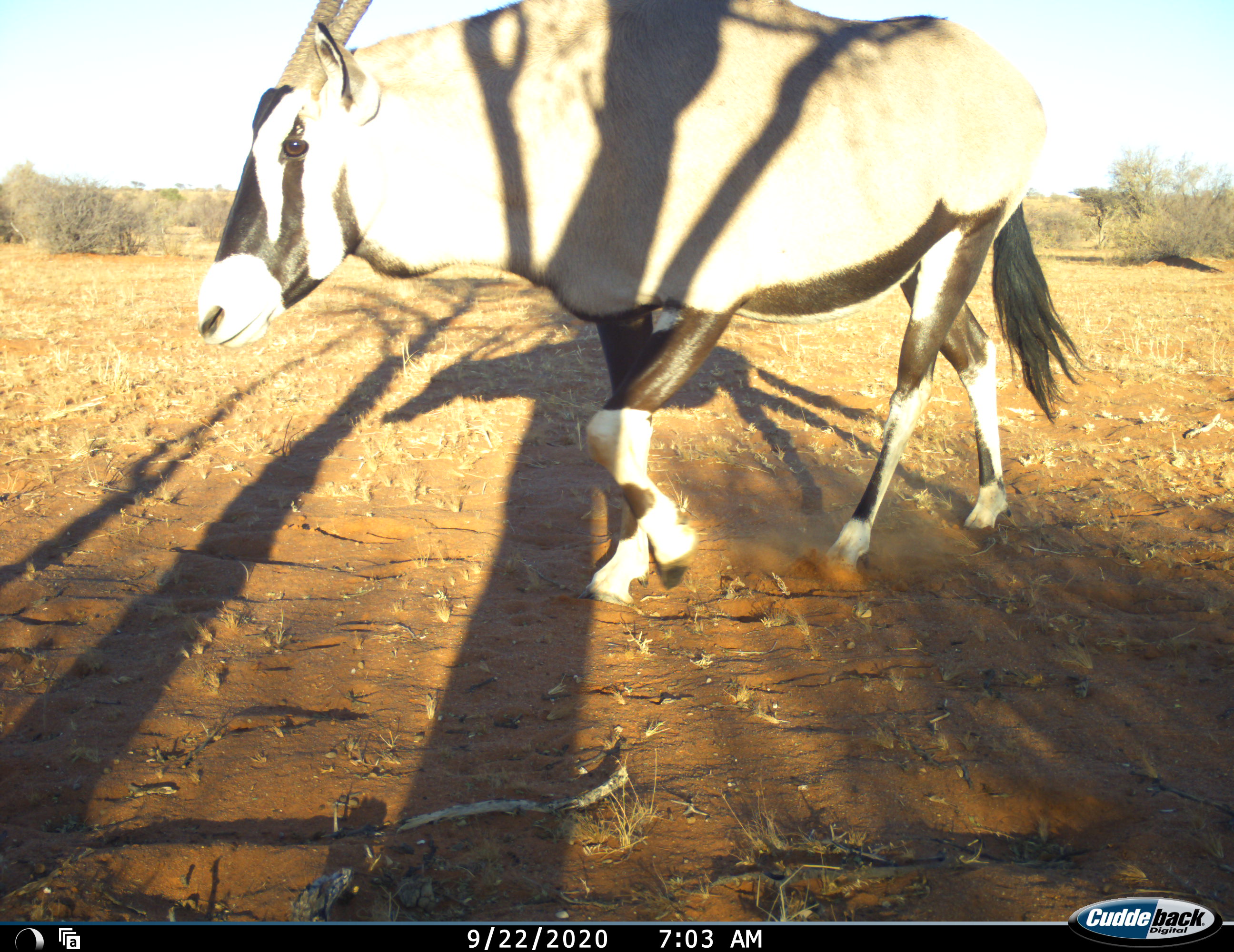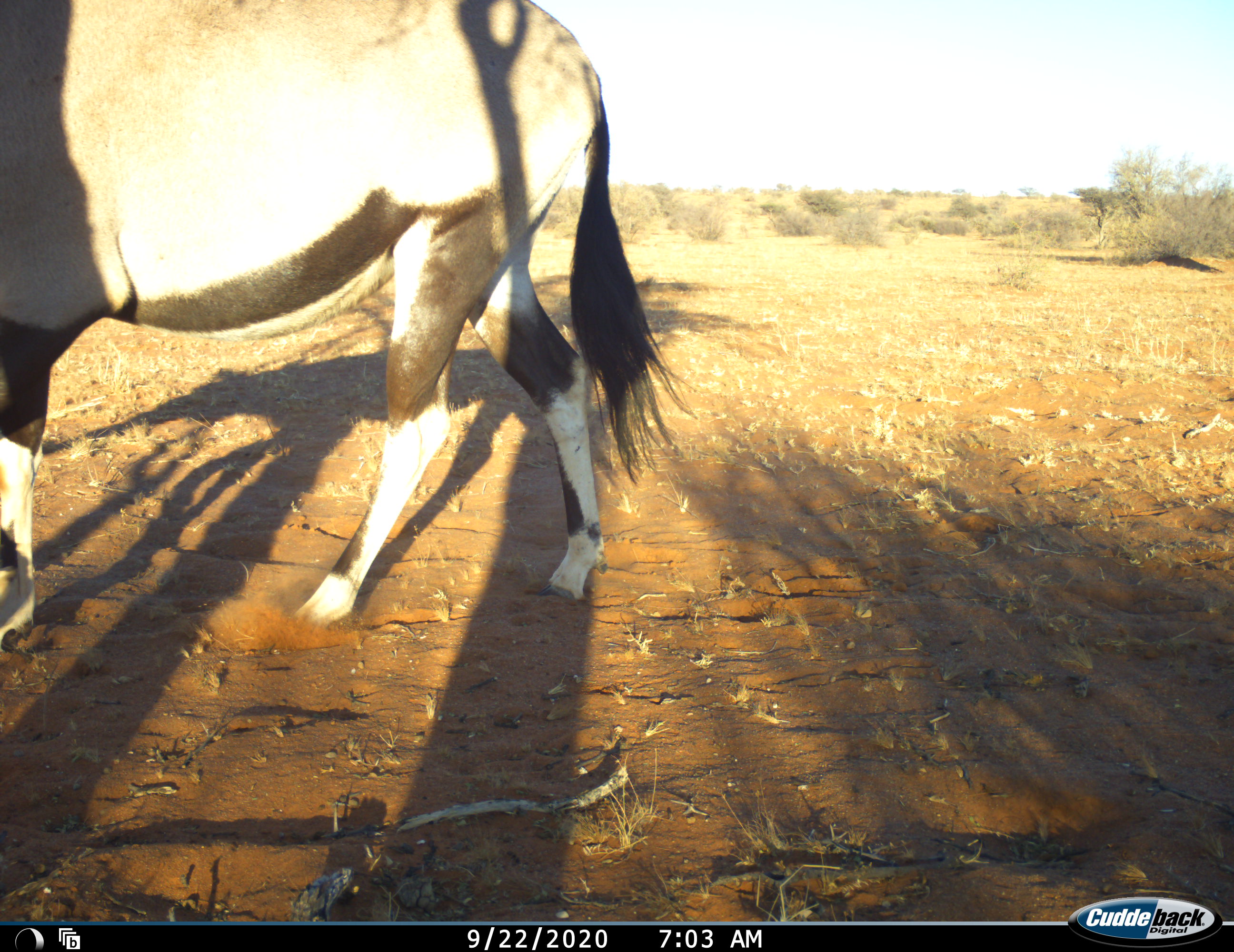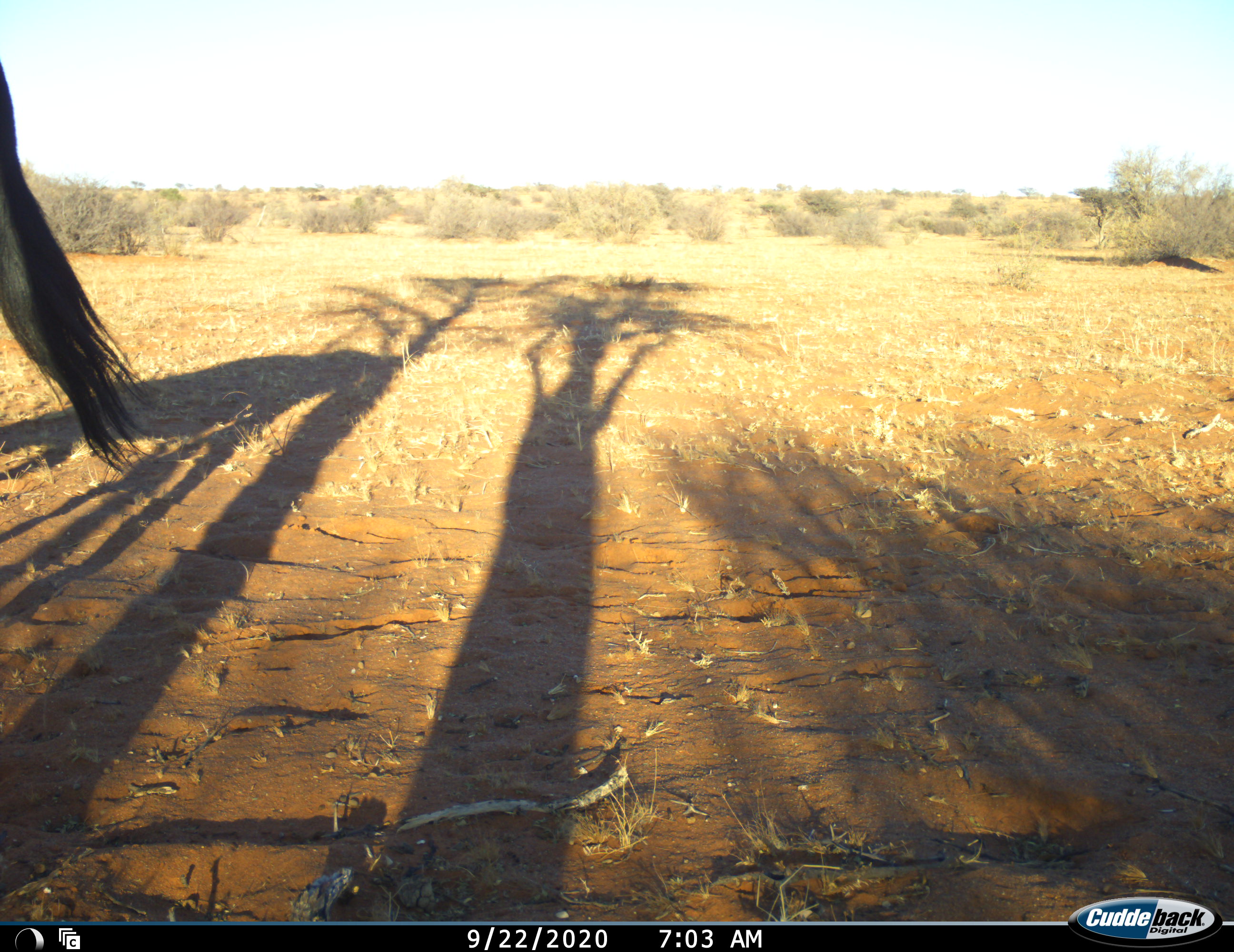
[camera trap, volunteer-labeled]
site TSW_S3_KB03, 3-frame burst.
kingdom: Animalia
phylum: Chordata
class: Mammalia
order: Artiodactyla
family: Bovidae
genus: Oryx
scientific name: Oryx gazella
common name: gemsbok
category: oryx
Oryx (gemsbok) (Oryx gazella), count 1. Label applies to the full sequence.